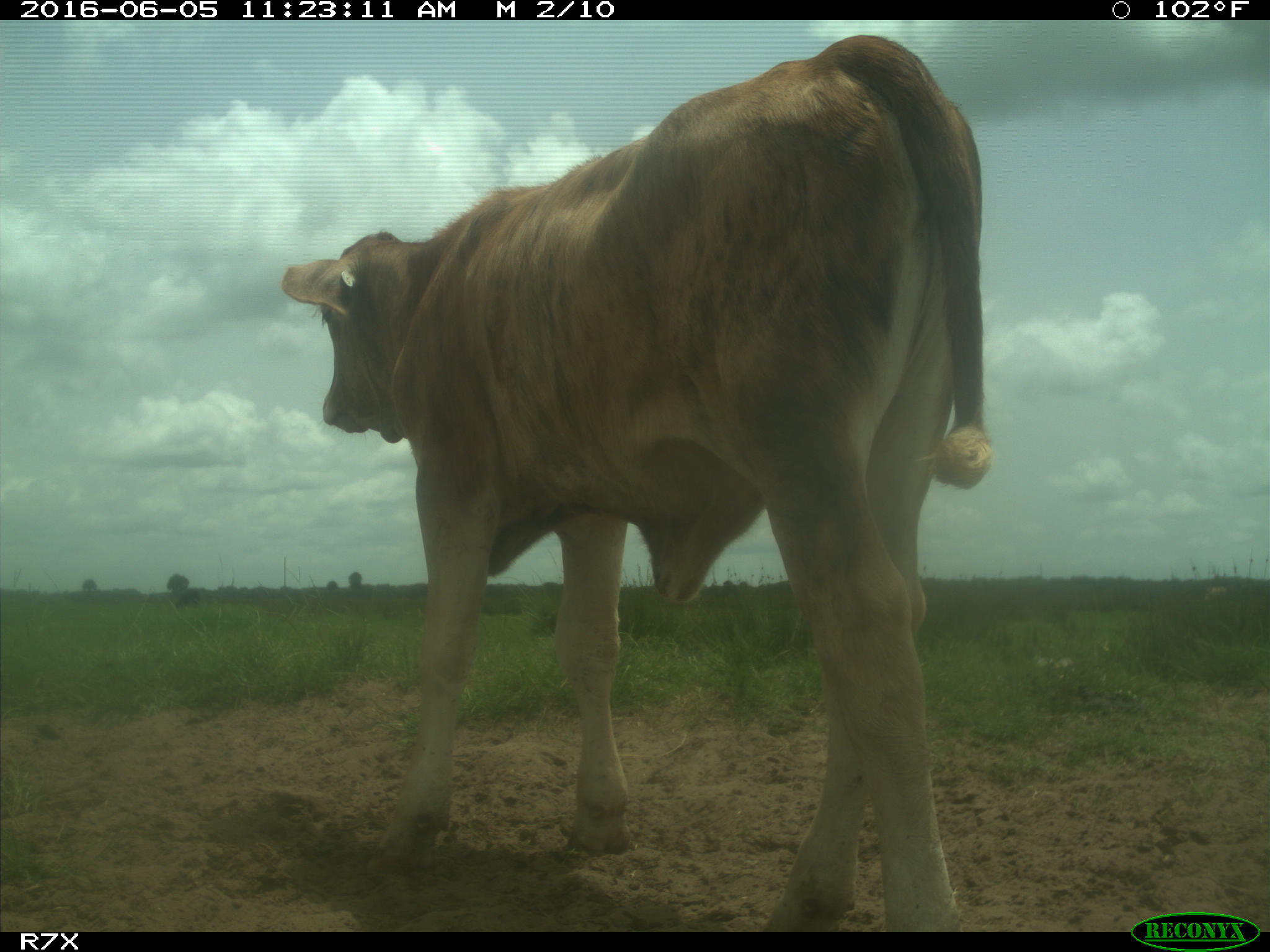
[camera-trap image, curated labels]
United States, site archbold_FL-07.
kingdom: Animalia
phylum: Chordata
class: Mammalia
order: Artiodactyla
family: Bovidae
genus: Bos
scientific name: Bos taurus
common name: domestic cow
Bos taurus (domestic cow).